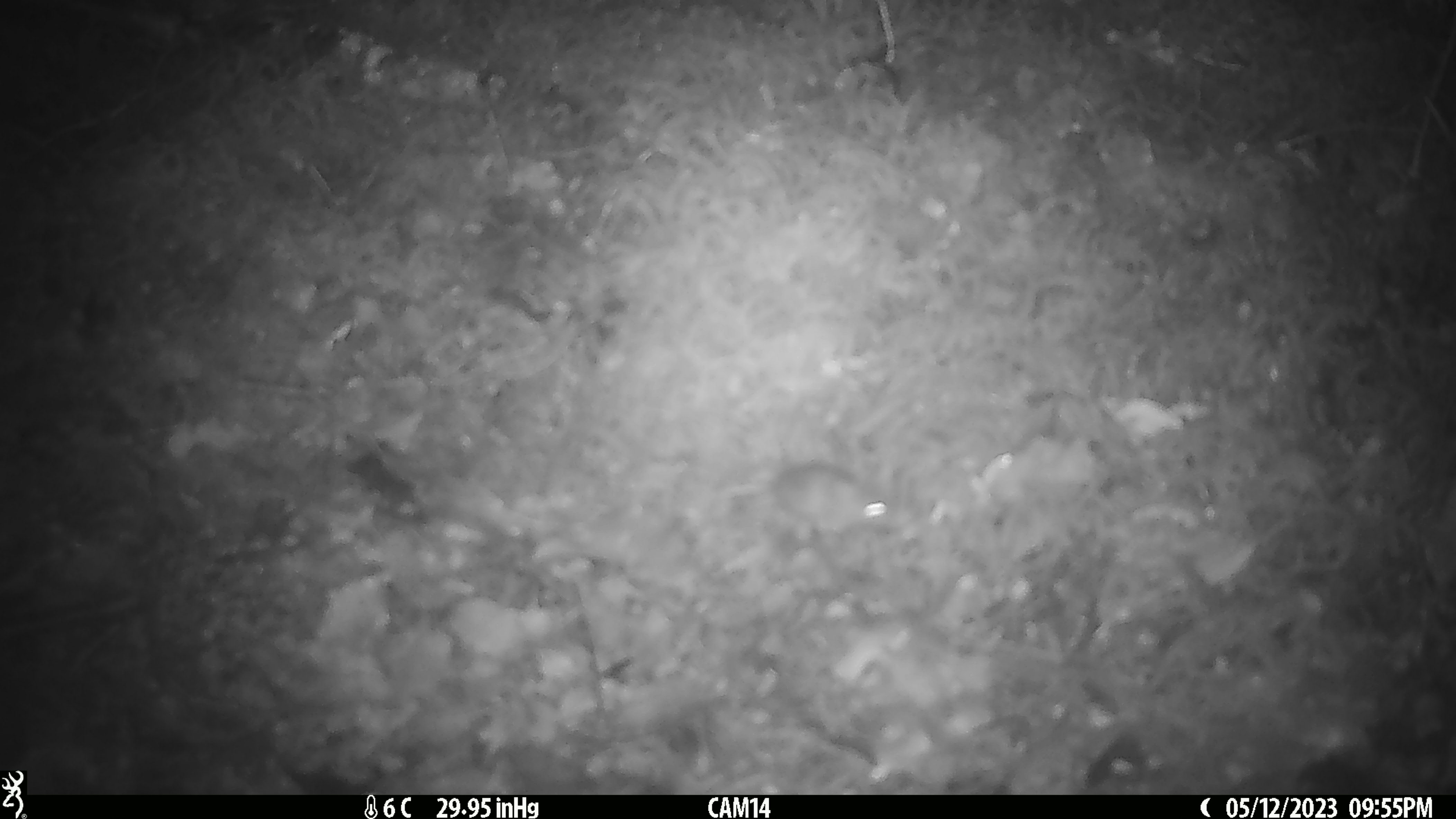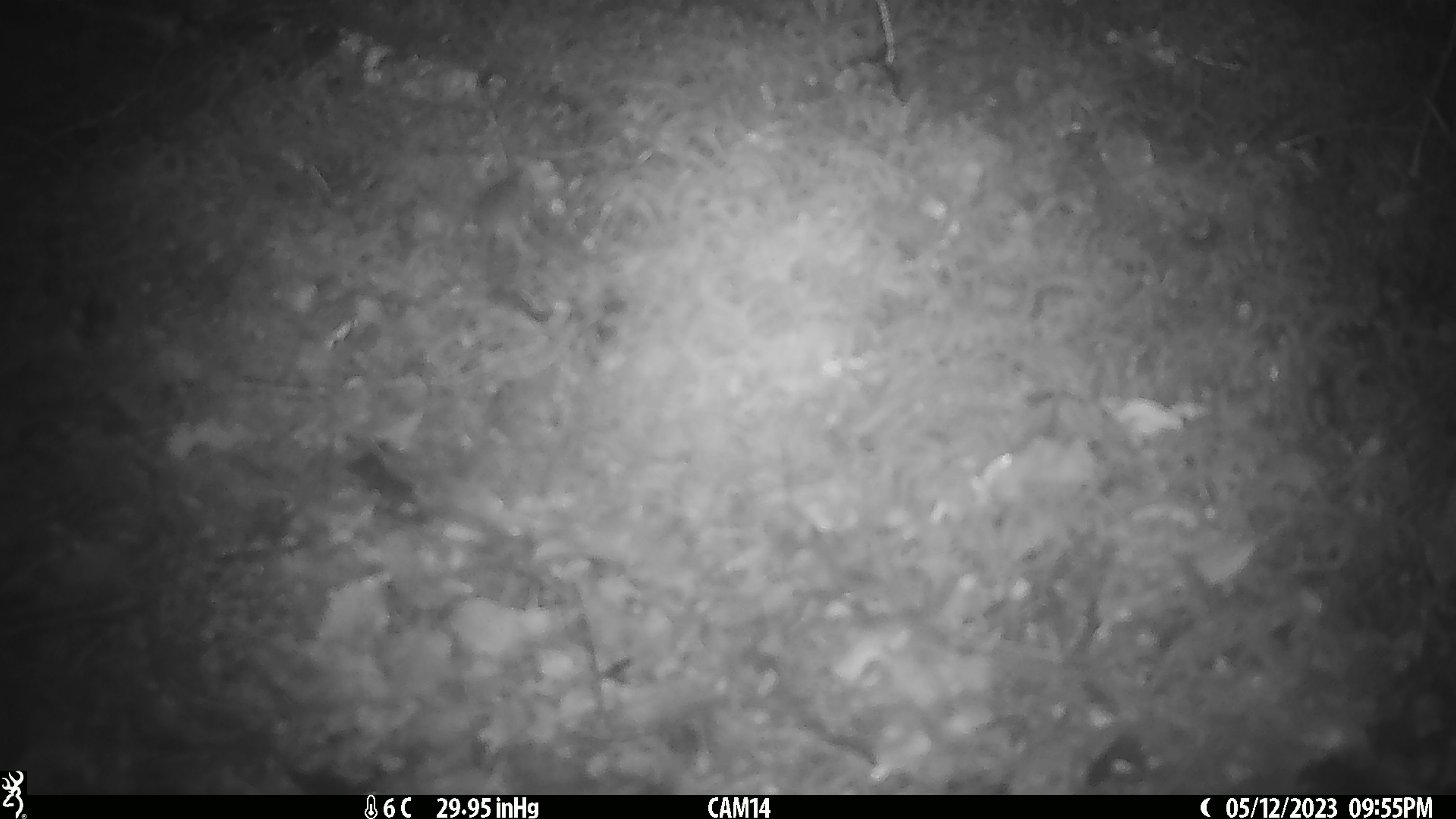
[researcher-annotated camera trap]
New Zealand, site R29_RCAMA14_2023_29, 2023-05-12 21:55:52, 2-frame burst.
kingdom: Animalia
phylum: Chordata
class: Mammalia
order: Rodentia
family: Muridae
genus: Mus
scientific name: Mus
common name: mouse